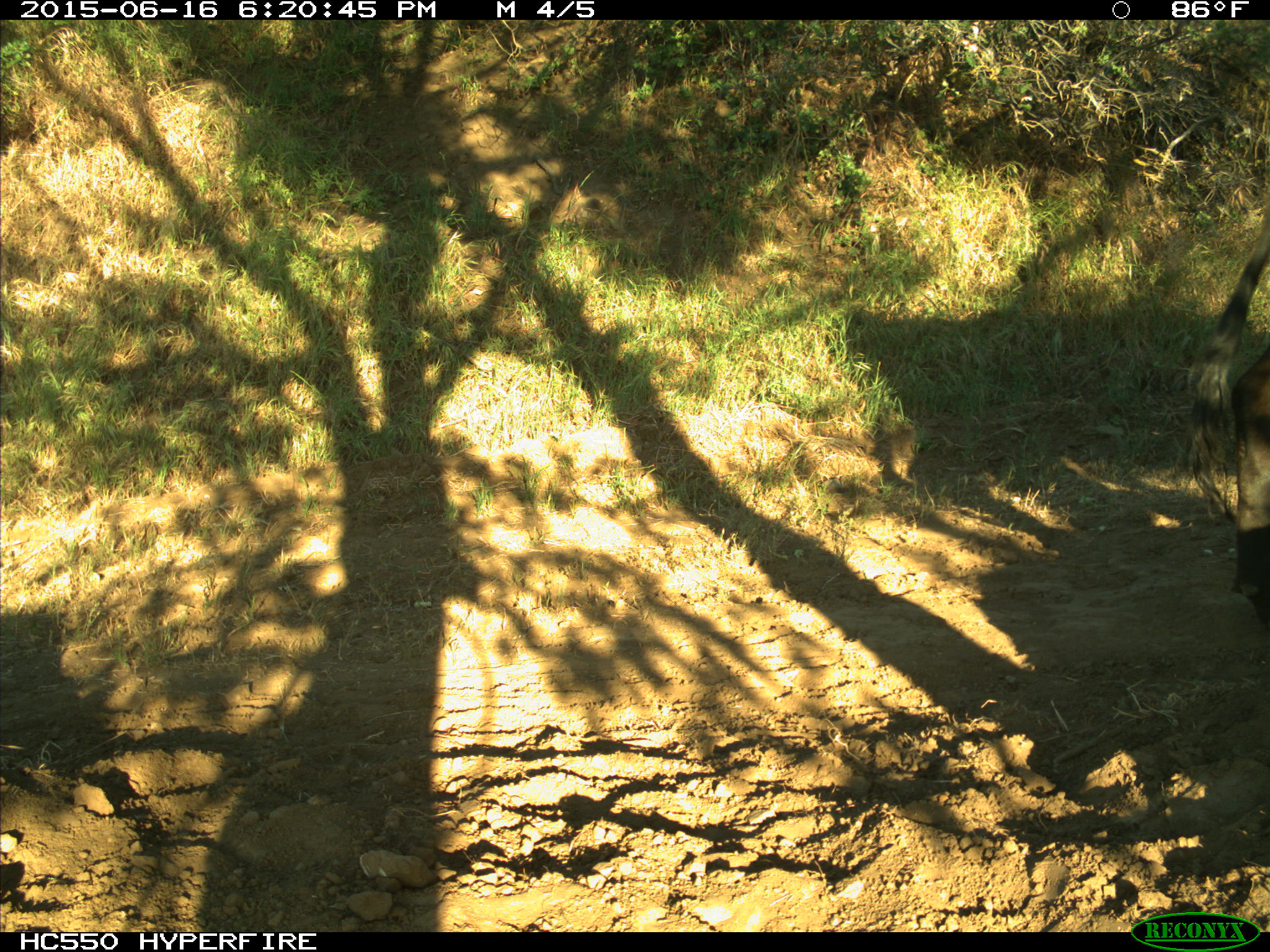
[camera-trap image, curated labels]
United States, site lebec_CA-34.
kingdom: Animalia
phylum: Chordata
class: Mammalia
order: Artiodactyla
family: Bovidae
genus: Bos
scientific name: Bos taurus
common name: domestic cow